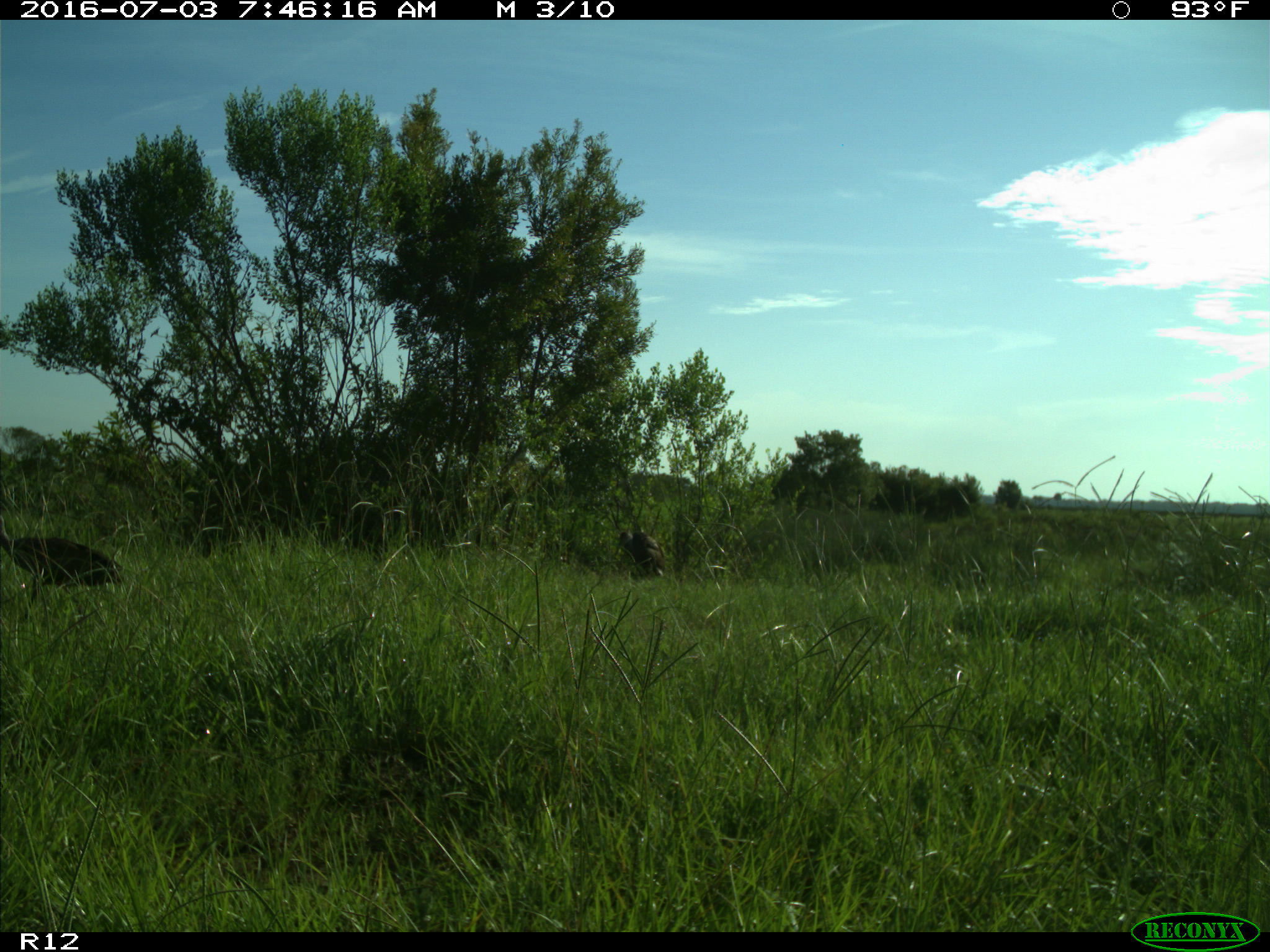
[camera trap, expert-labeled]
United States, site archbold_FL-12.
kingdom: Animalia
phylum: Chordata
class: Aves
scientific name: Aves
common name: birds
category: unidentified bird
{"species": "unidentified bird (birds) (Aves)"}